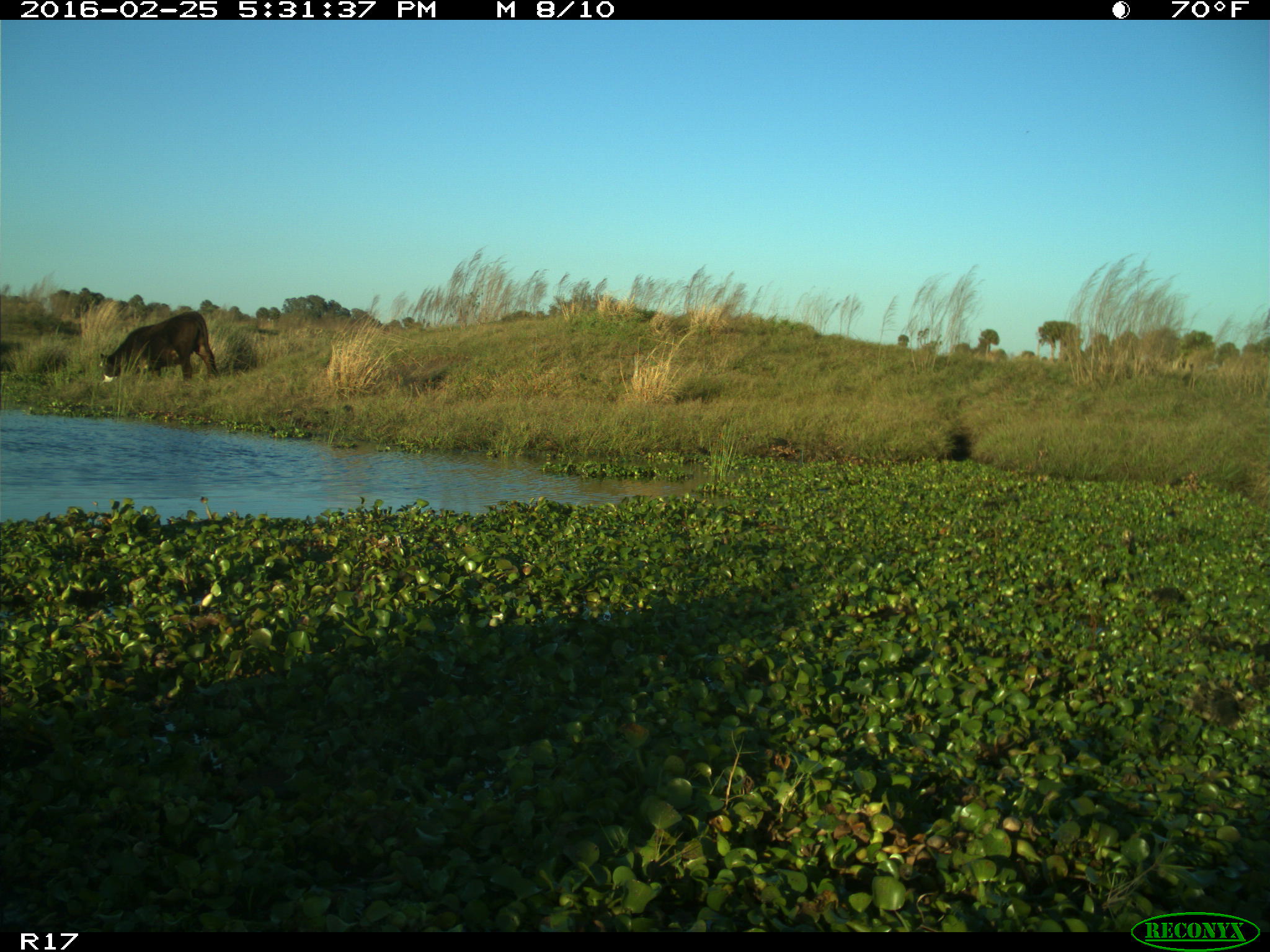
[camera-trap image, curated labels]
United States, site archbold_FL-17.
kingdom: Animalia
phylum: Chordata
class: Mammalia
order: Artiodactyla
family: Bovidae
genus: Bos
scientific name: Bos taurus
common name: domestic cow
Bos taurus (domestic cow).